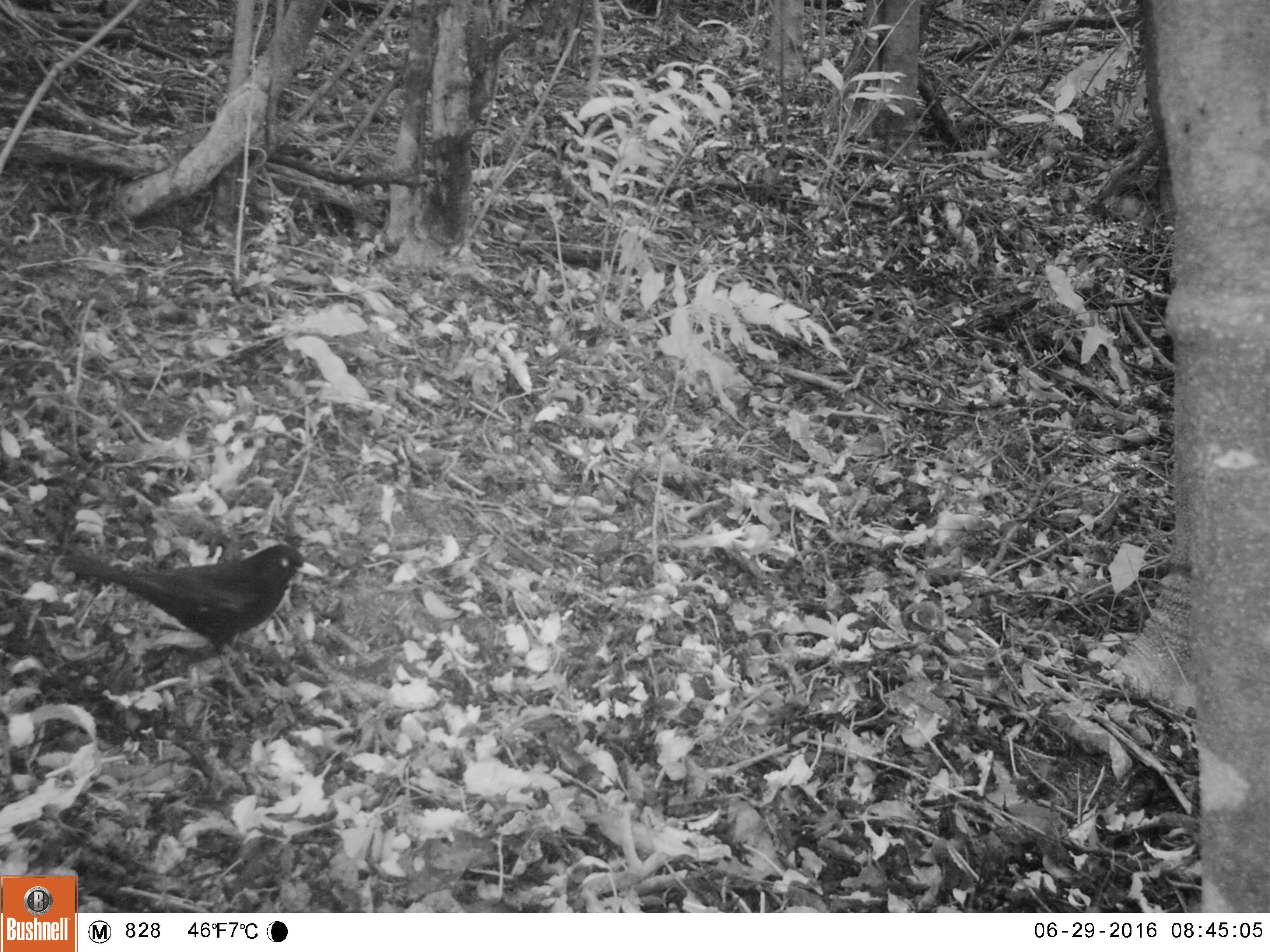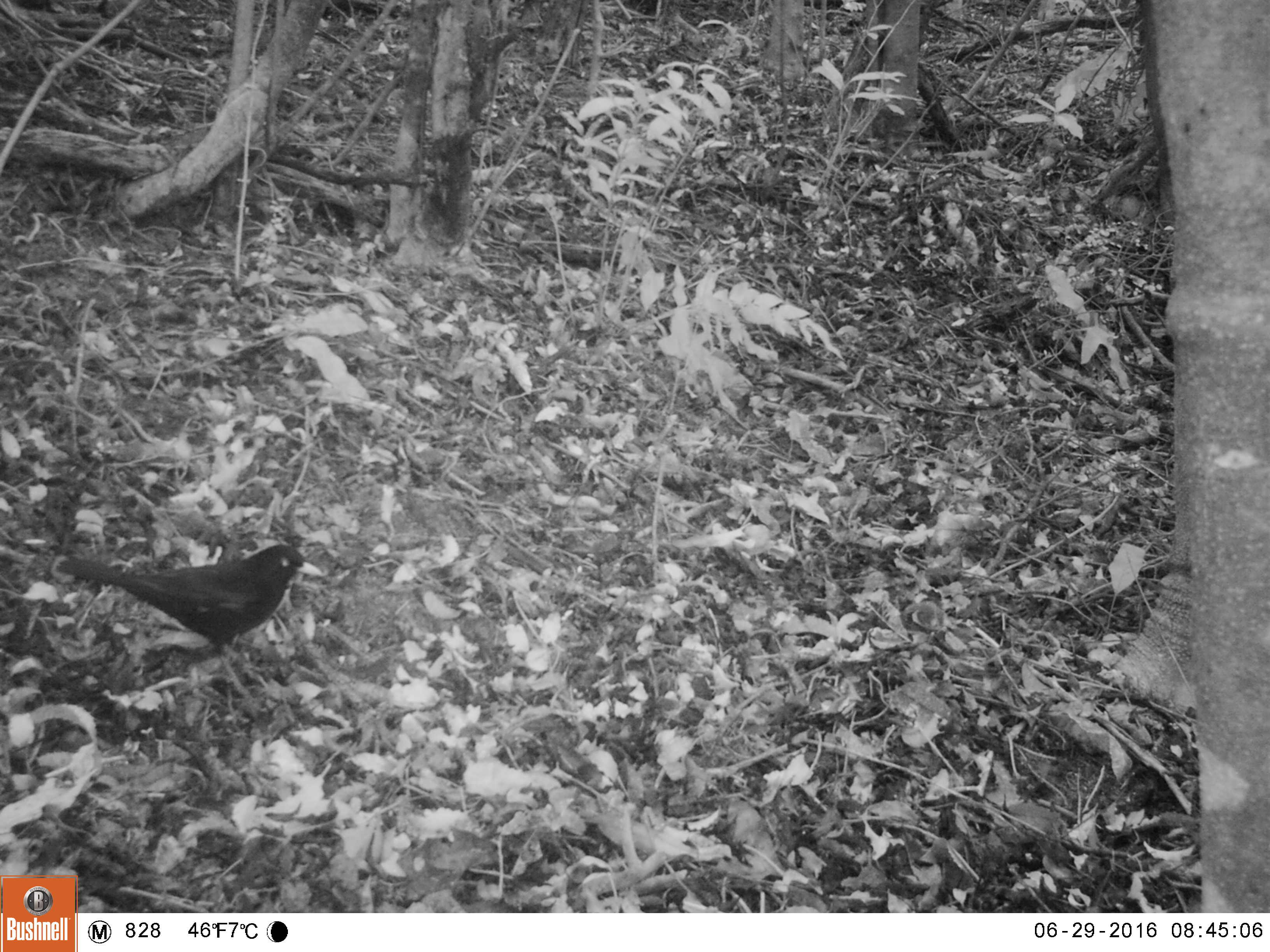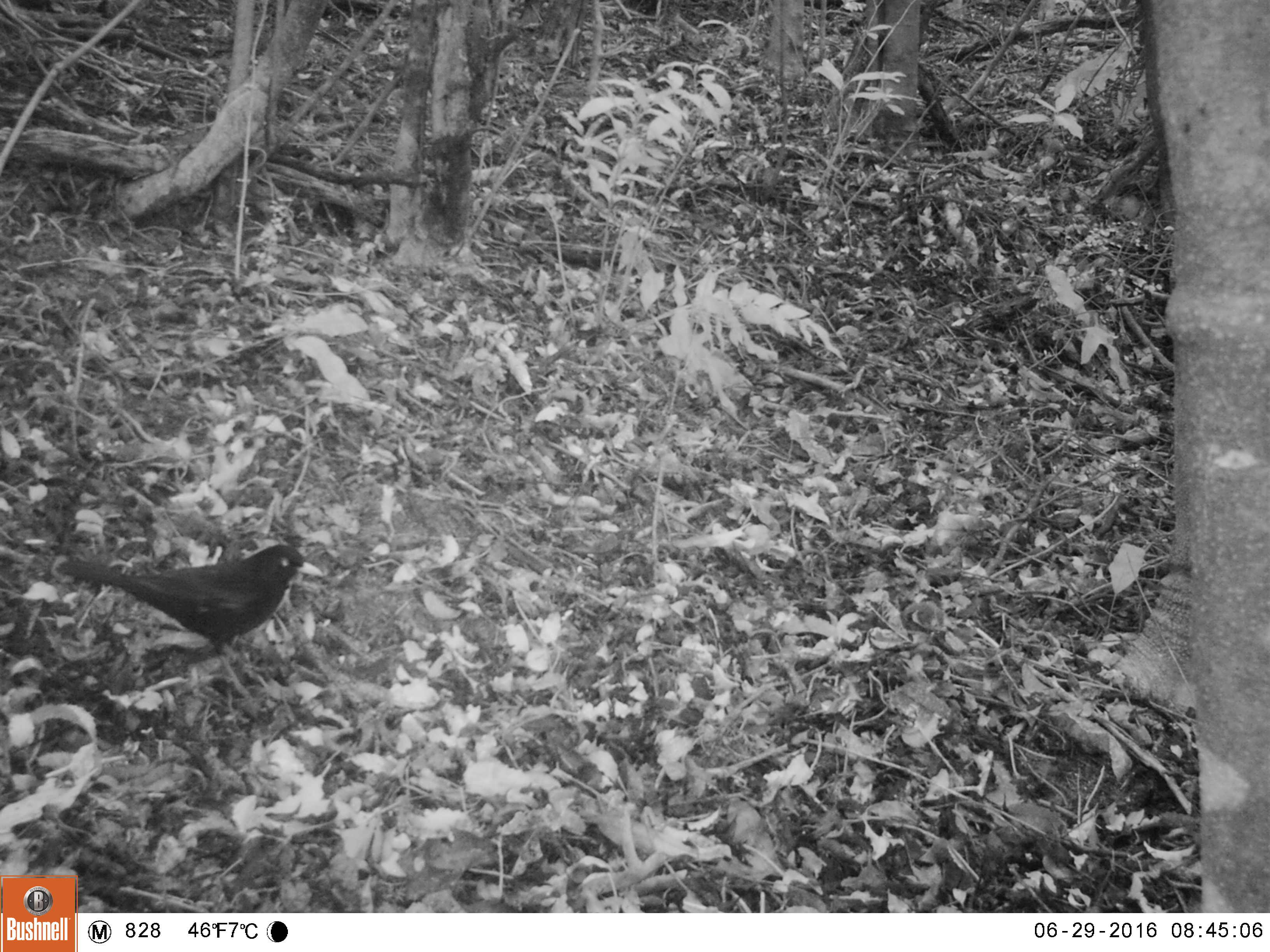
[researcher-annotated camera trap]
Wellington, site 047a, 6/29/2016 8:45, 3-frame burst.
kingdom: Animalia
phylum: Chordata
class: Aves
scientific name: Aves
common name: bird